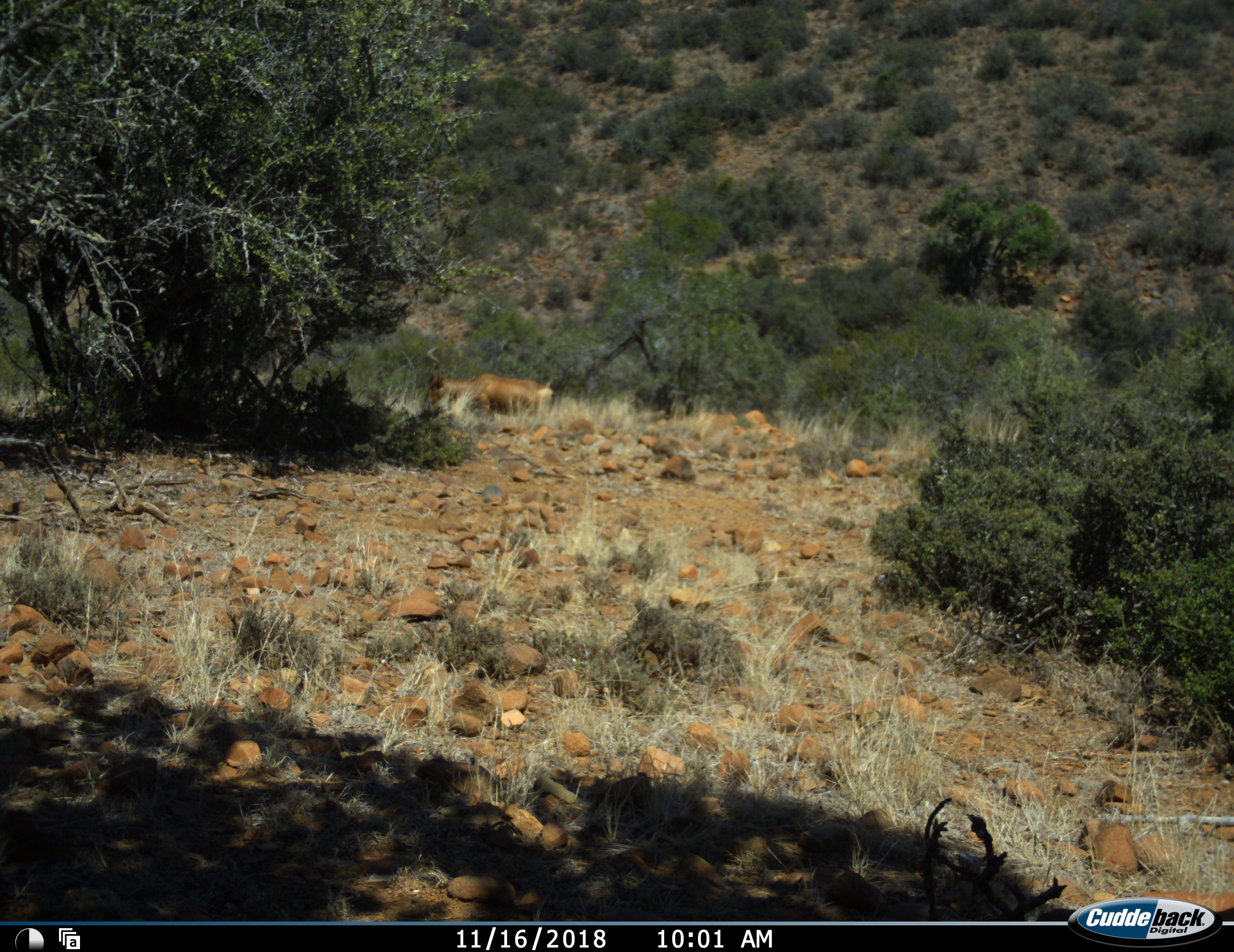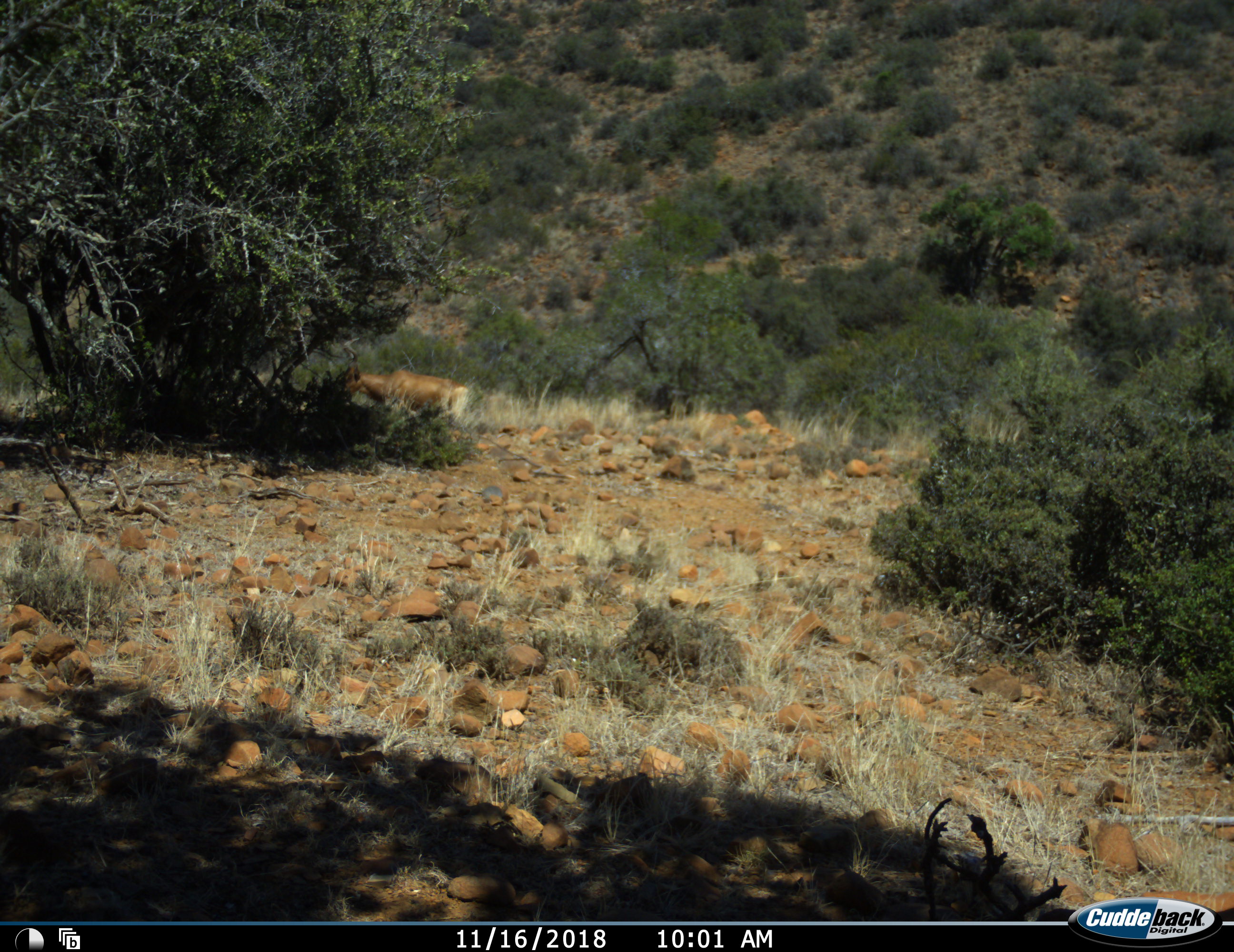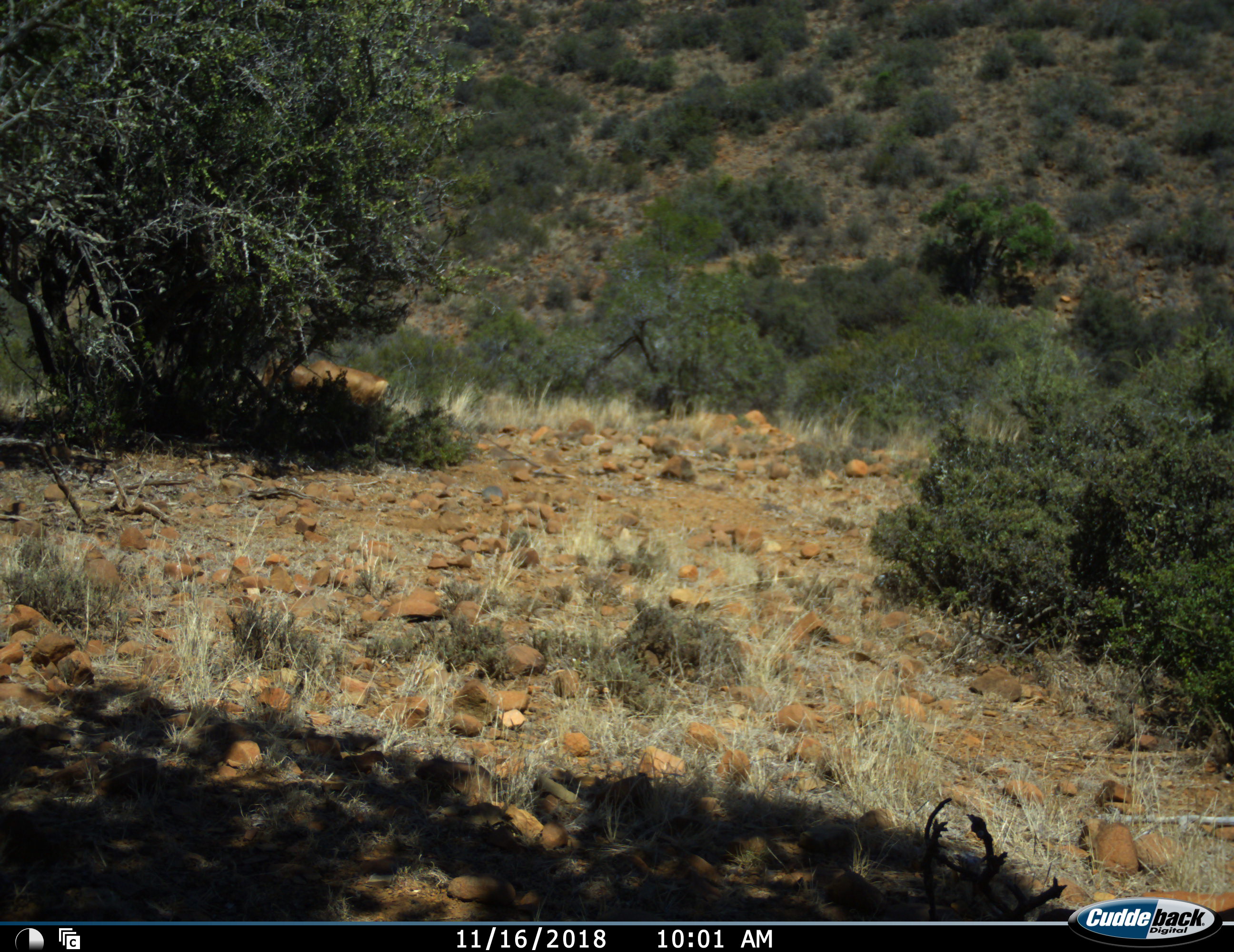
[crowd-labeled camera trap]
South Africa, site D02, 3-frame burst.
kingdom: Animalia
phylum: Chordata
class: Mammalia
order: Artiodactyla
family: Bovidae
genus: Alcelaphus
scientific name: Alcelaphus buselaphus caama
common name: red hartebeest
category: hartebeestred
Hartebeestred (red hartebeest) (Alcelaphus buselaphus caama), count 1. Behavior (volunteer vote fractions): standing 0%, resting 0%, moving 100%, interacting 0%. Young present (vote fraction): 0%. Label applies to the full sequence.